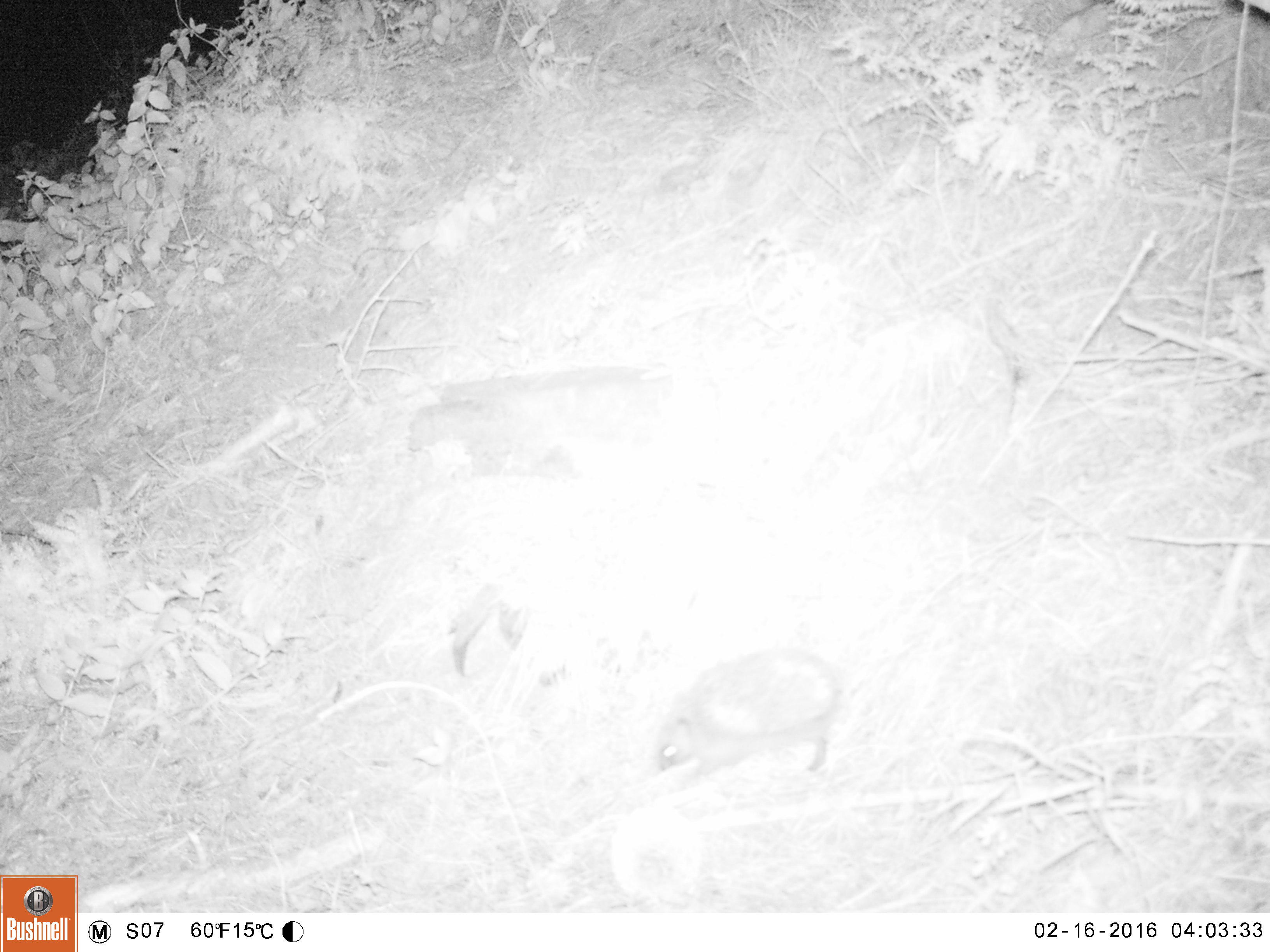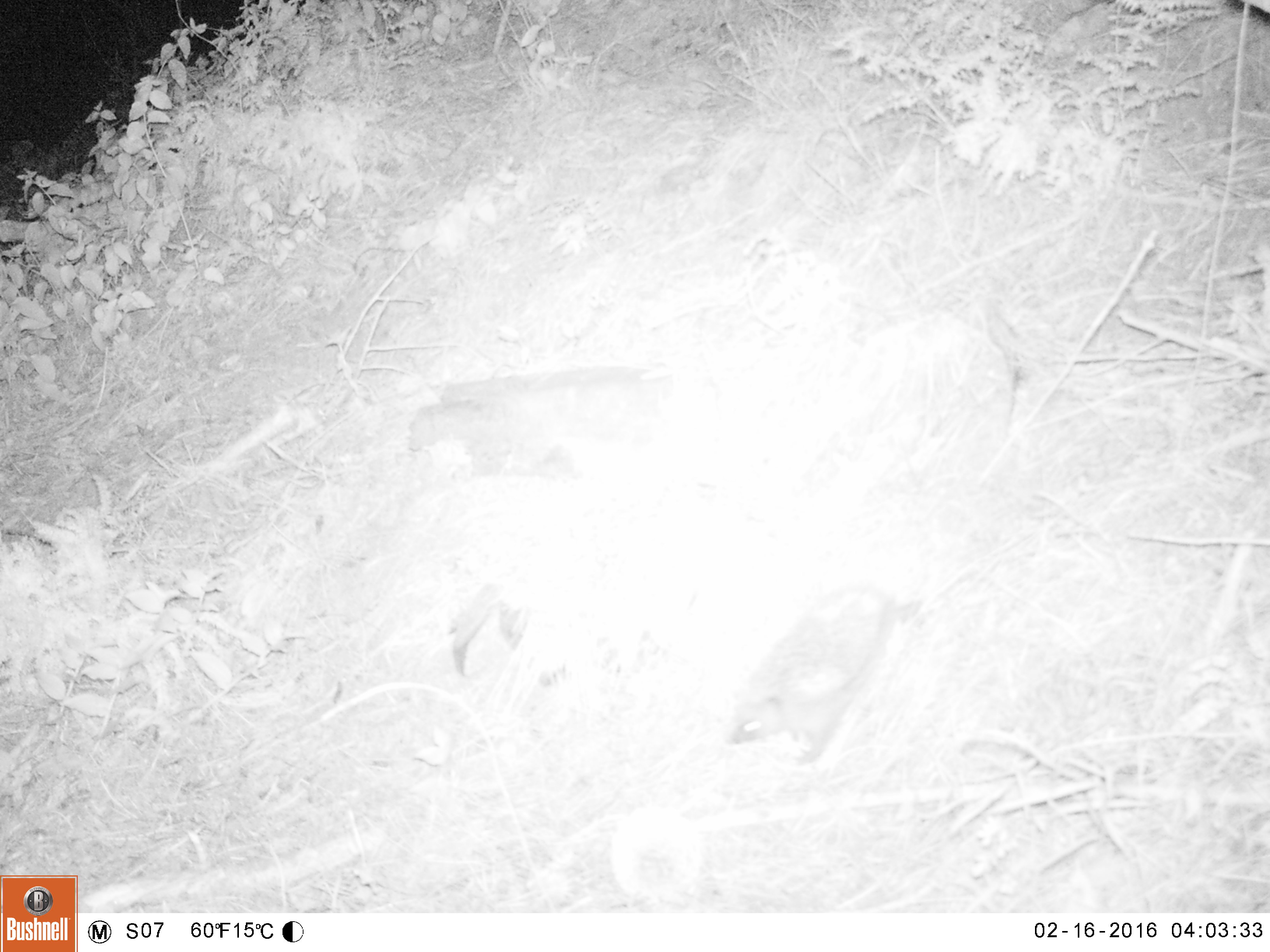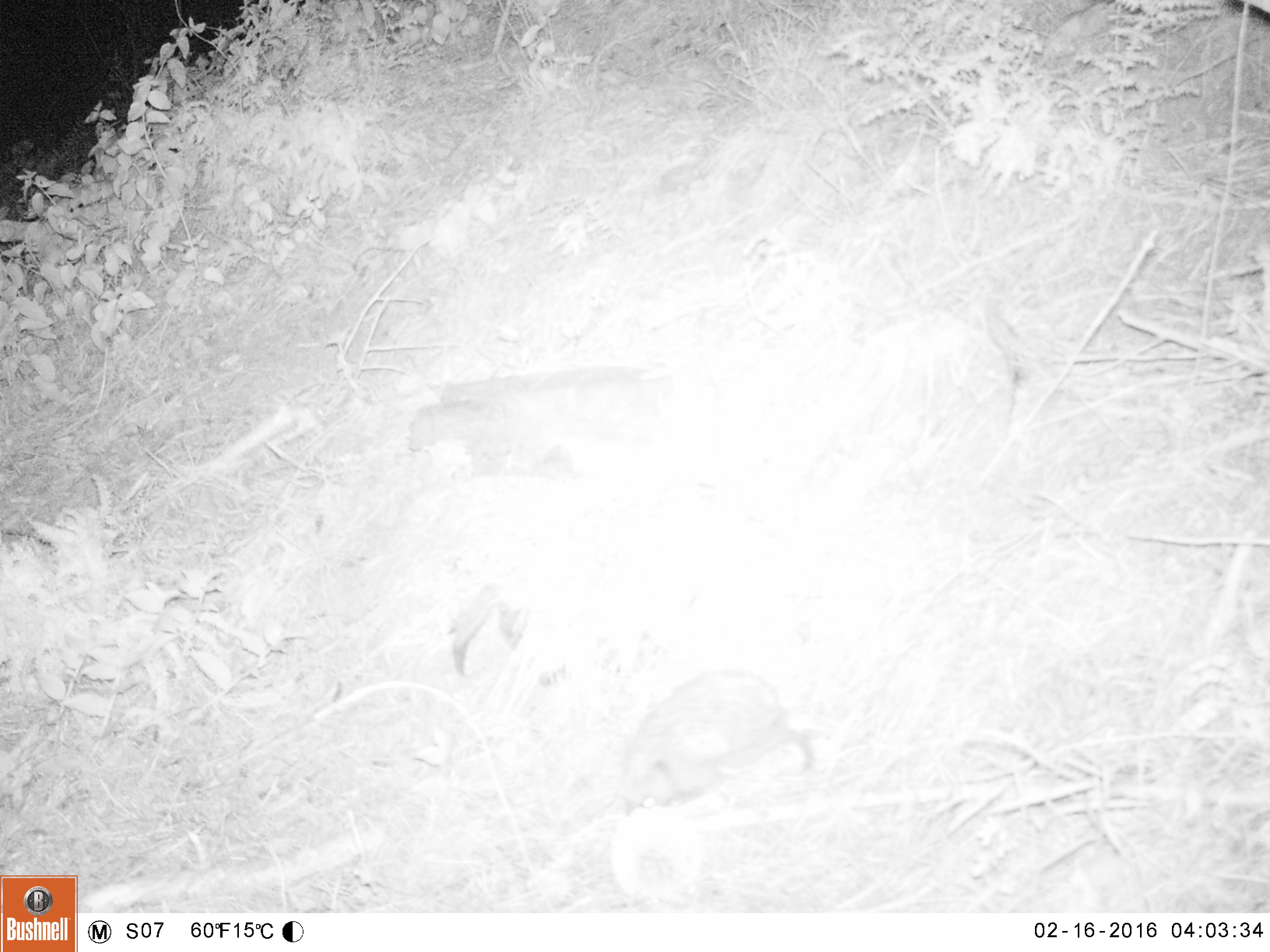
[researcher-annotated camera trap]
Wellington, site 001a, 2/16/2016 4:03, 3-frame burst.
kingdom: Animalia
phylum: Chordata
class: Mammalia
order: Eulipotyphla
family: Erinaceidae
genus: Erinaceus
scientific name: Erinaceus europaeus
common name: hedgehog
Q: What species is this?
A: Hedgehog (Erinaceus europaeus).